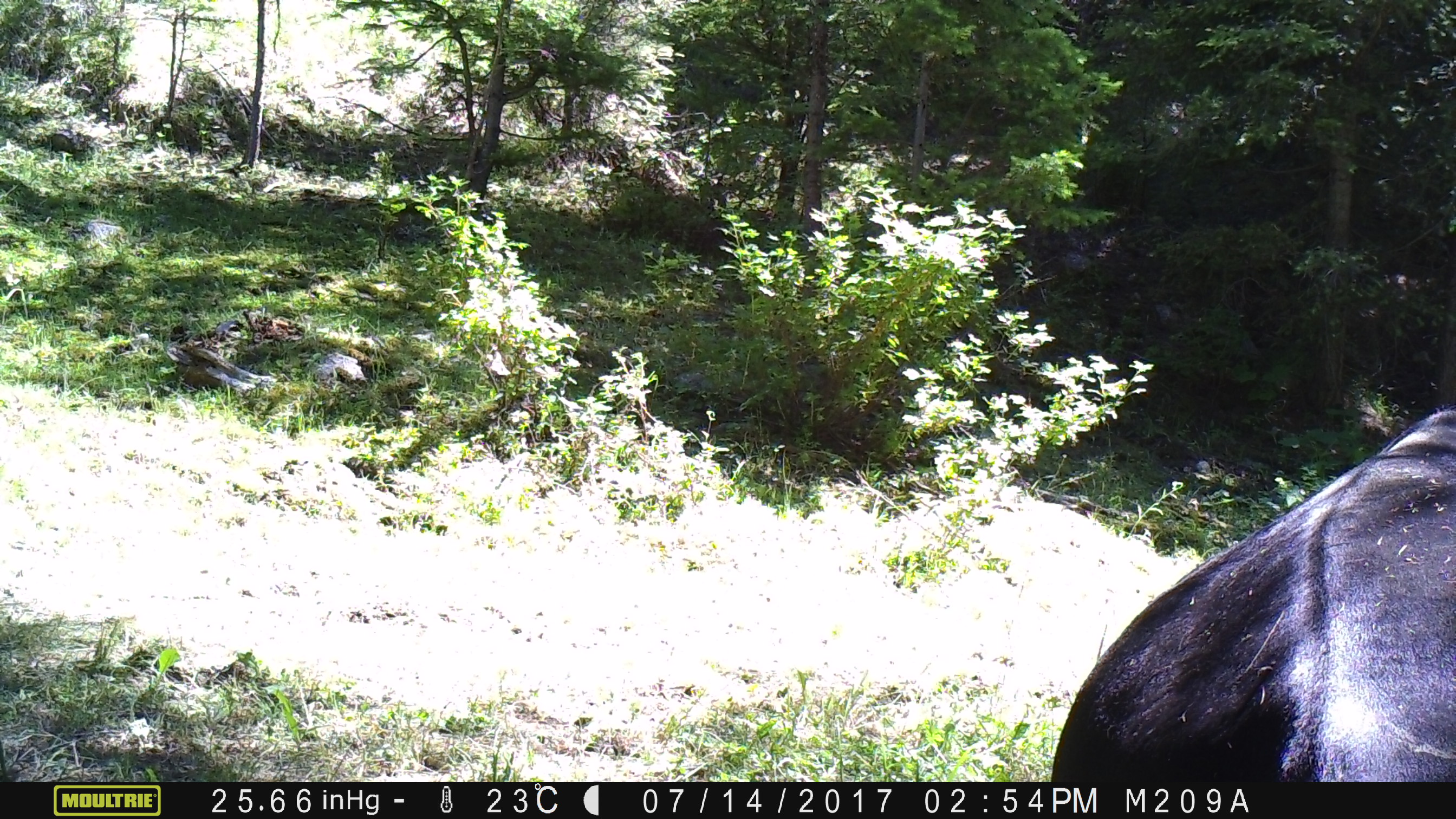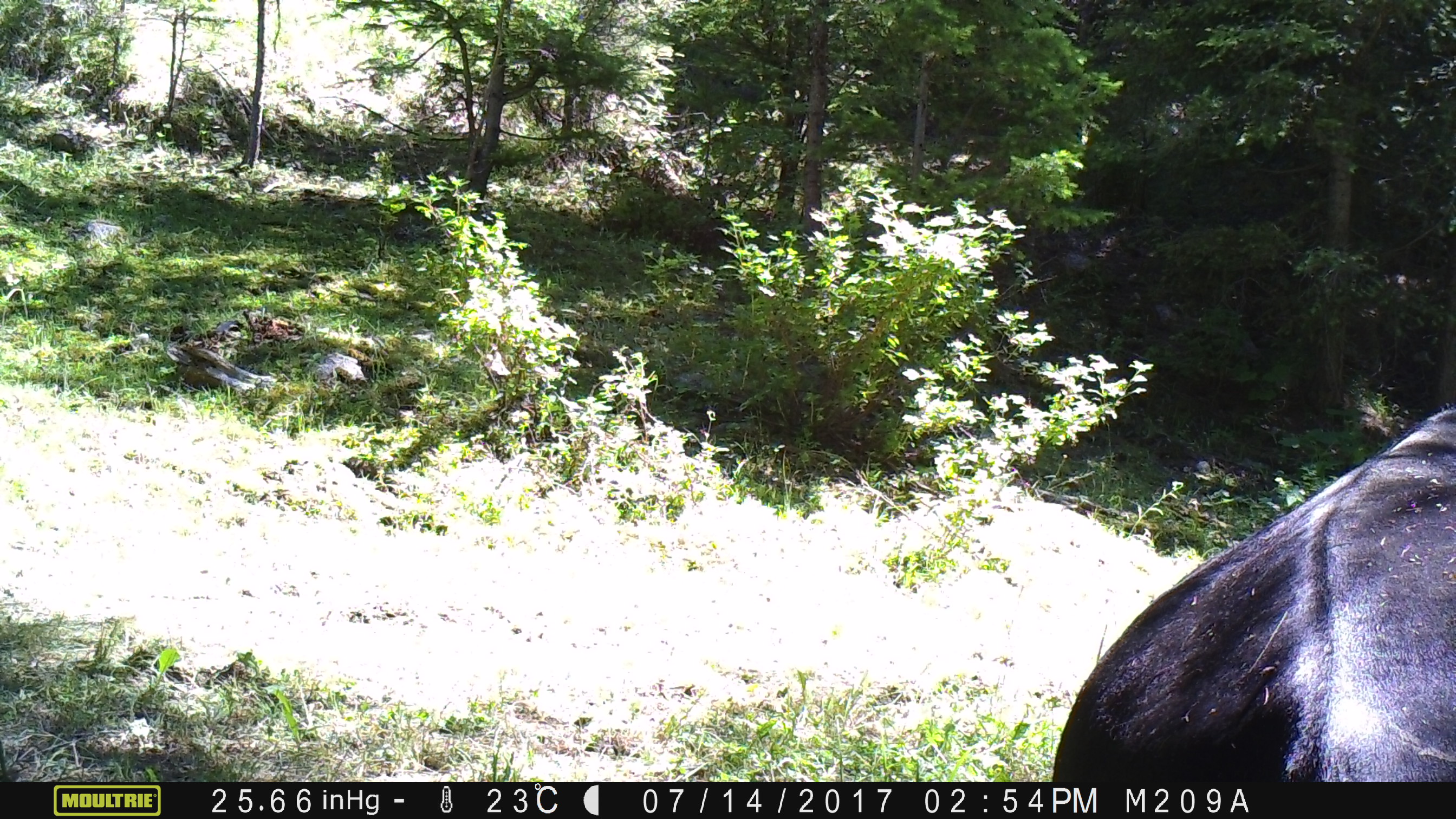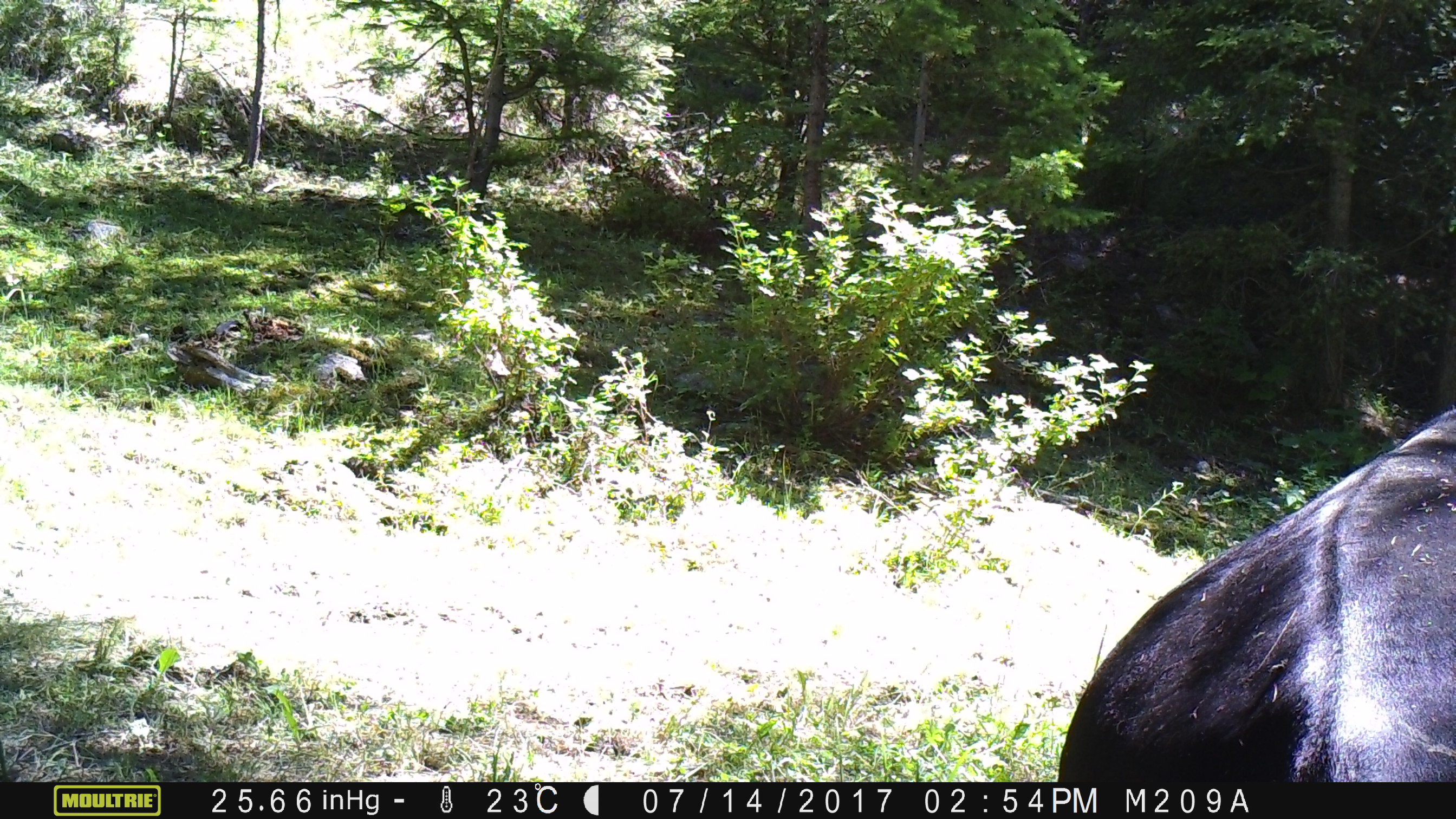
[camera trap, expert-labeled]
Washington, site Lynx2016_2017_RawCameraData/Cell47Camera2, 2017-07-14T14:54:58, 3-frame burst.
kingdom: Animalia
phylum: Chordata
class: Mammalia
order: Artiodactyla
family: Bovidae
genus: Bos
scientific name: Bos taurus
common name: domestic cattle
Domestic cattle (Bos taurus). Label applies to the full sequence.